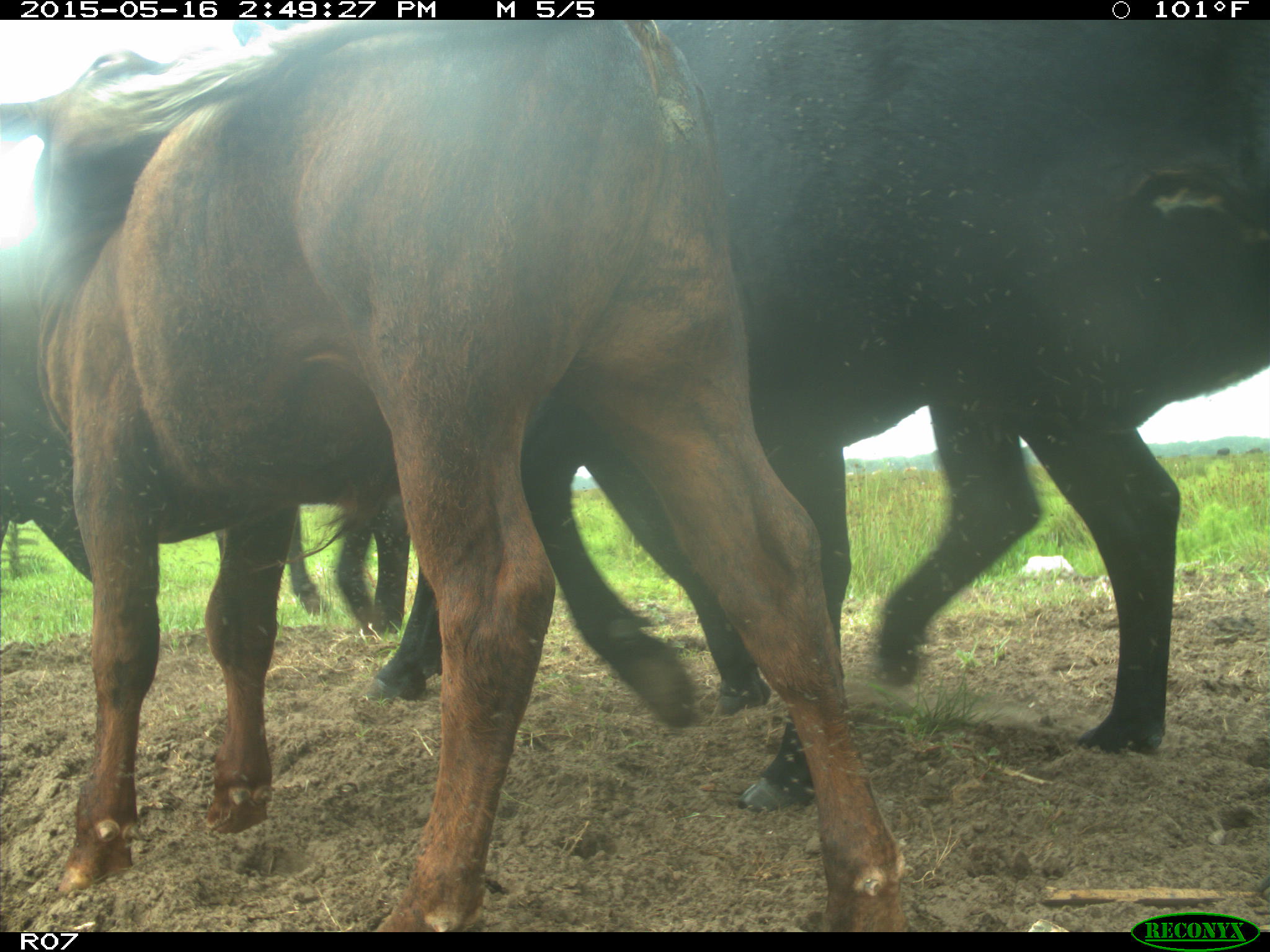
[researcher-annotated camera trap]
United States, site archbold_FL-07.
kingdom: Animalia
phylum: Chordata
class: Mammalia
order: Artiodactyla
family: Bovidae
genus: Bos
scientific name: Bos taurus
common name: domestic cow